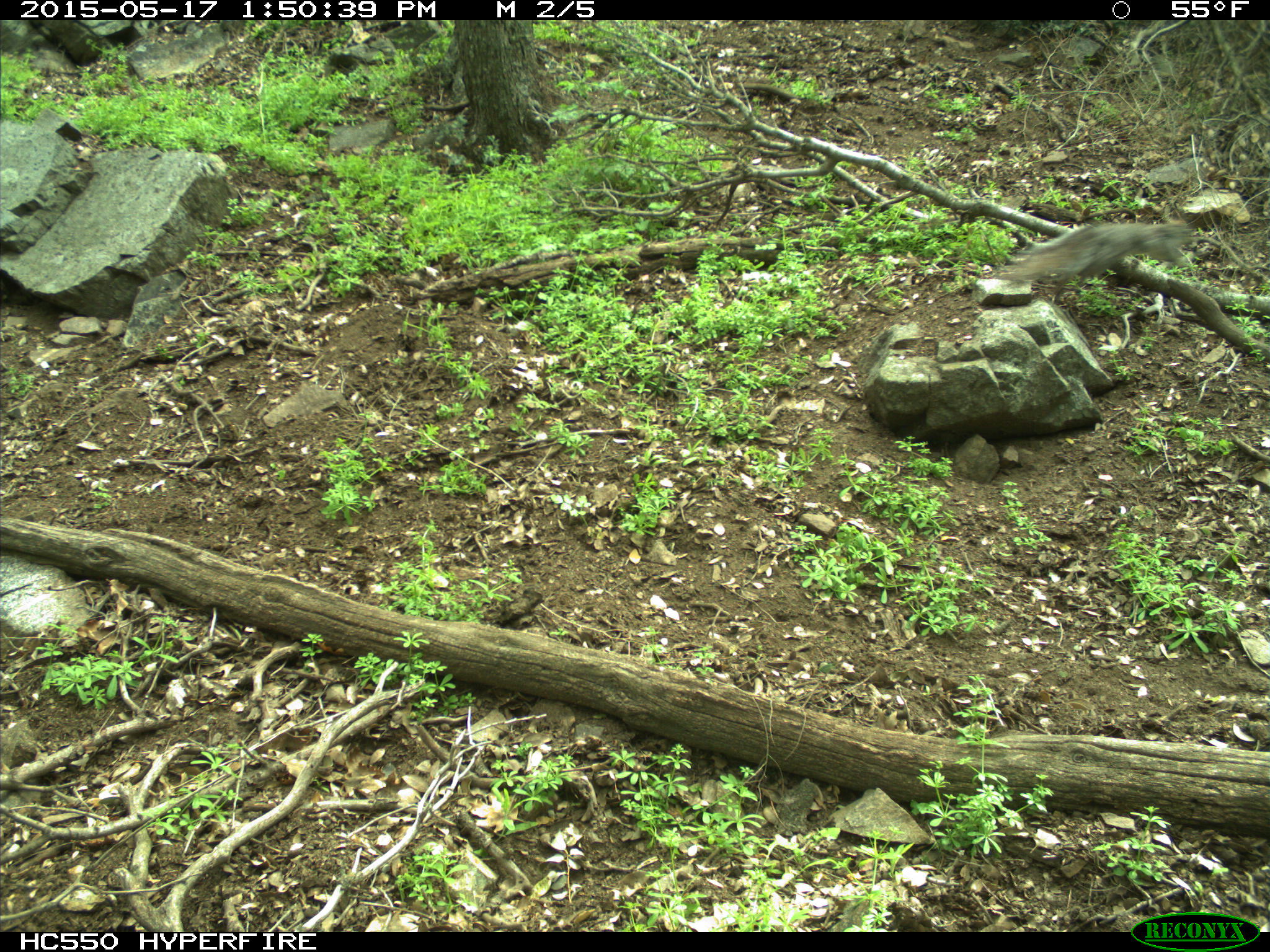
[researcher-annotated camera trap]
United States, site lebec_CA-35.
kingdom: Animalia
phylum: Chordata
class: Mammalia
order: Rodentia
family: Sciuridae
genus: Sciurus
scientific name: Sciurus carolinensis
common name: eastern gray squirrel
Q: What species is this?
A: Sciurus carolinensis (eastern gray squirrel).